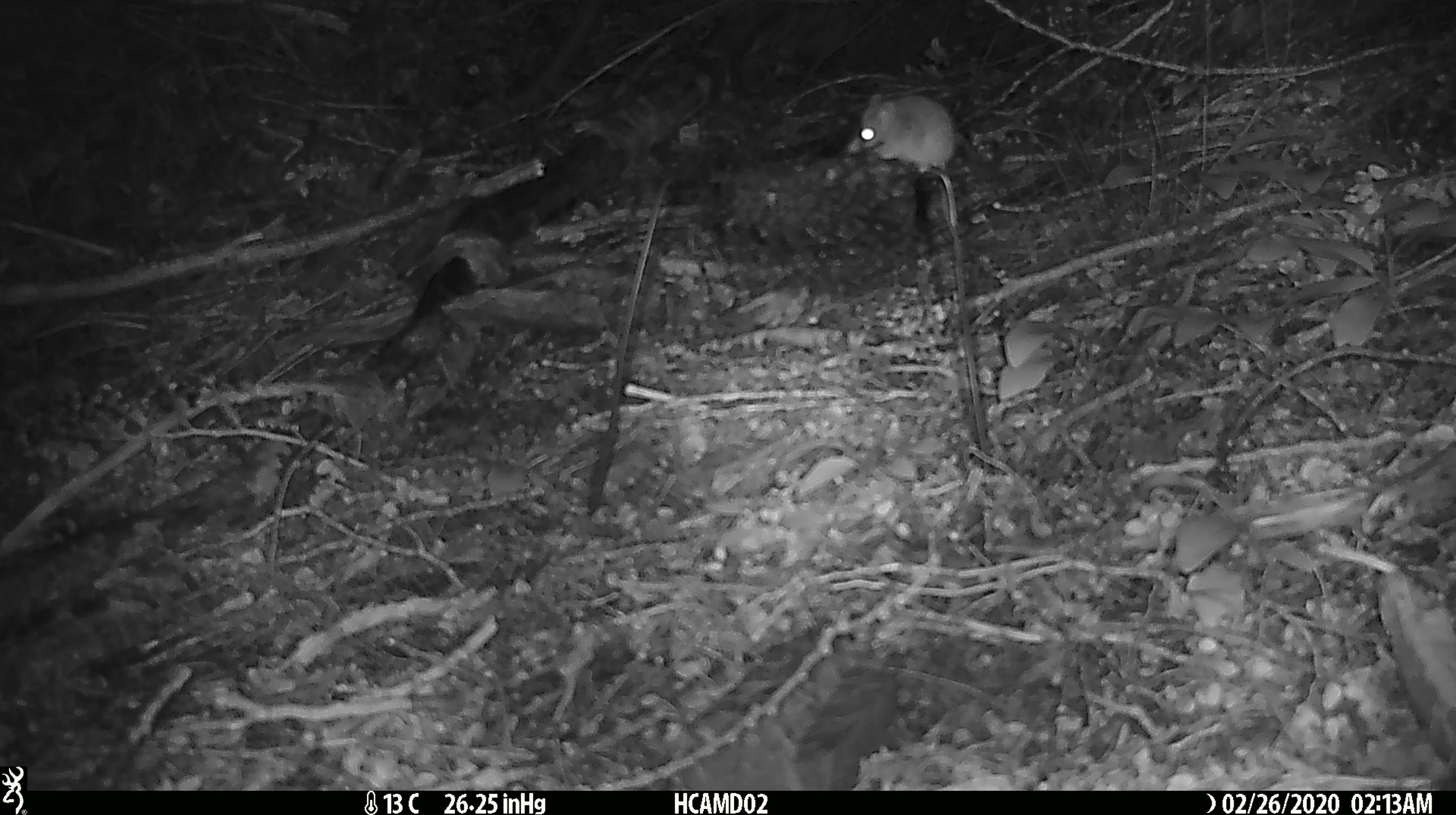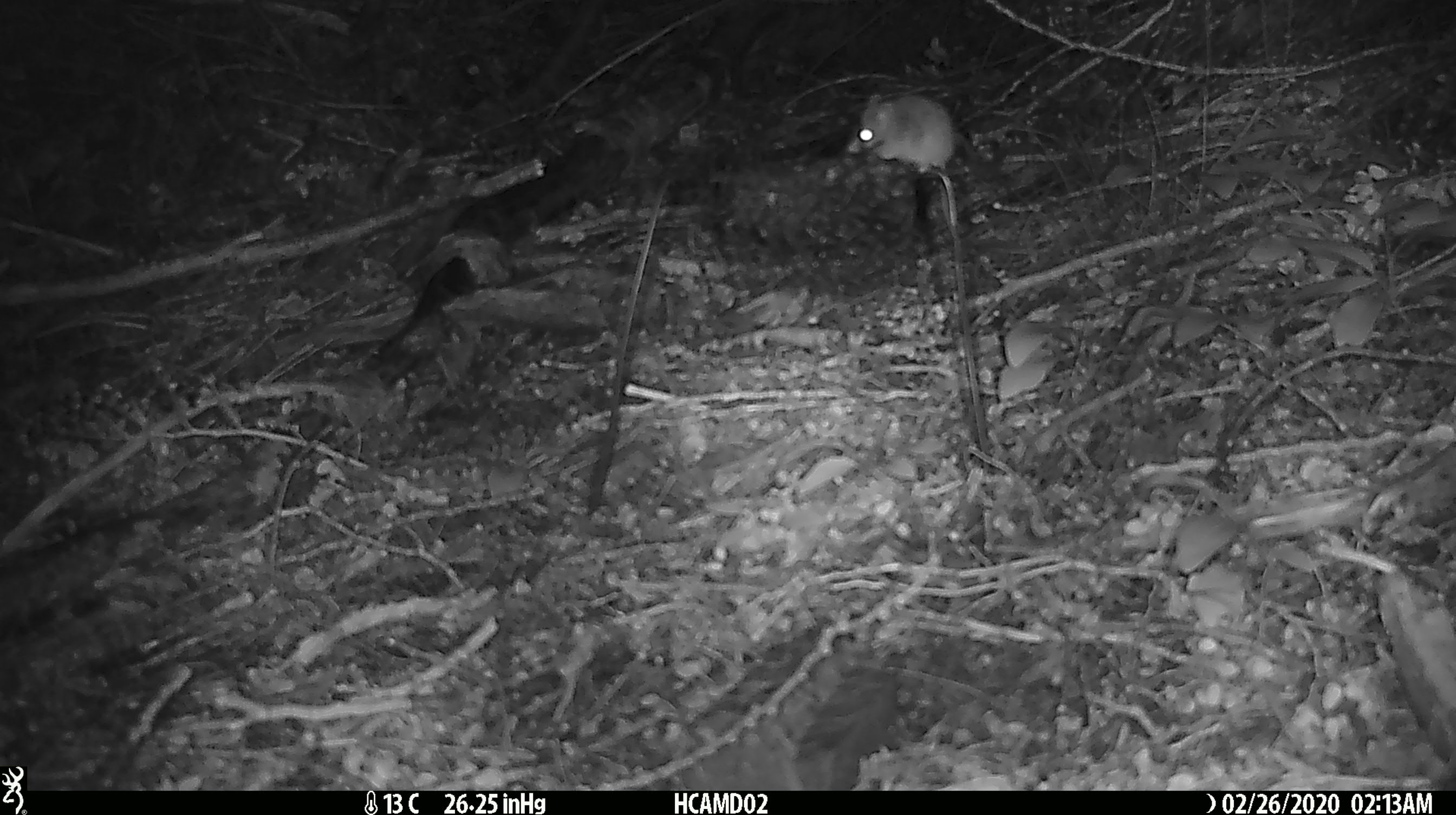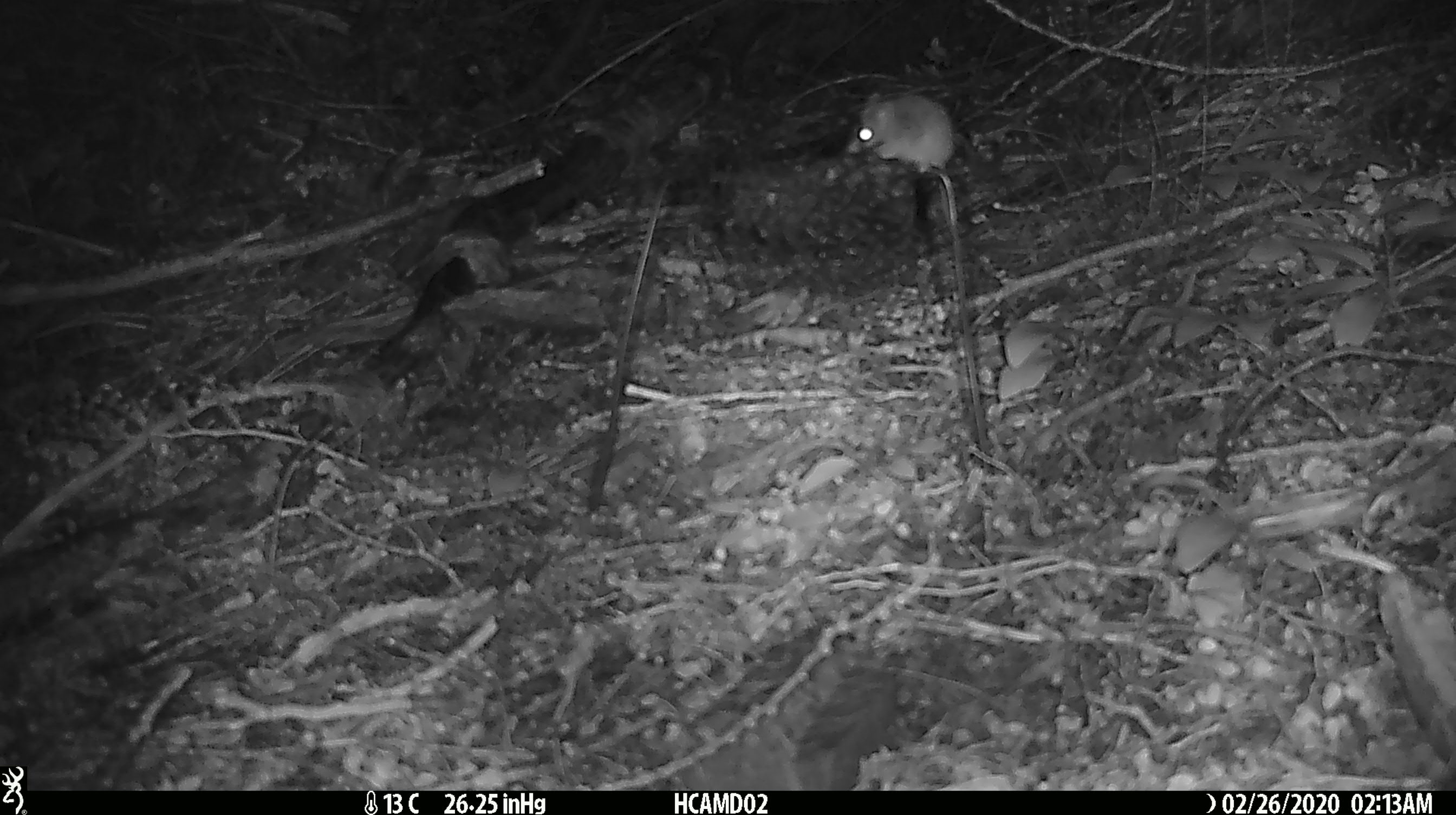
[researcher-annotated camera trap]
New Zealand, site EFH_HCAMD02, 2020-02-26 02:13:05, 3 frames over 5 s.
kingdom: Animalia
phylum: Chordata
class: Mammalia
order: Rodentia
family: Muridae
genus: Mus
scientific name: Mus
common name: mouse